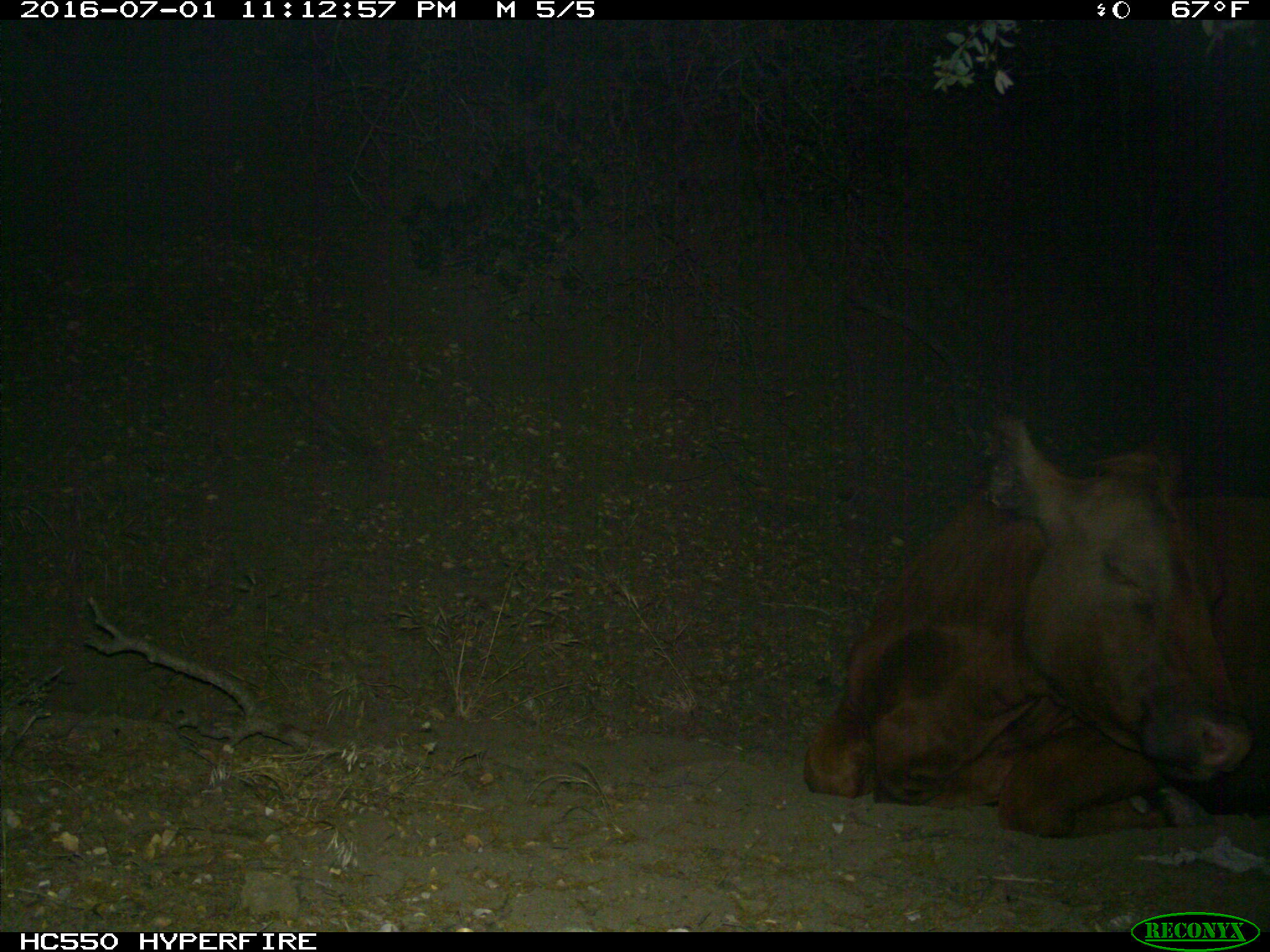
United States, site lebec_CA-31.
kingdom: Animalia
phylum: Chordata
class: Mammalia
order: Artiodactyla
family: Bovidae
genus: Bos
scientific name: Bos taurus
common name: domestic cow